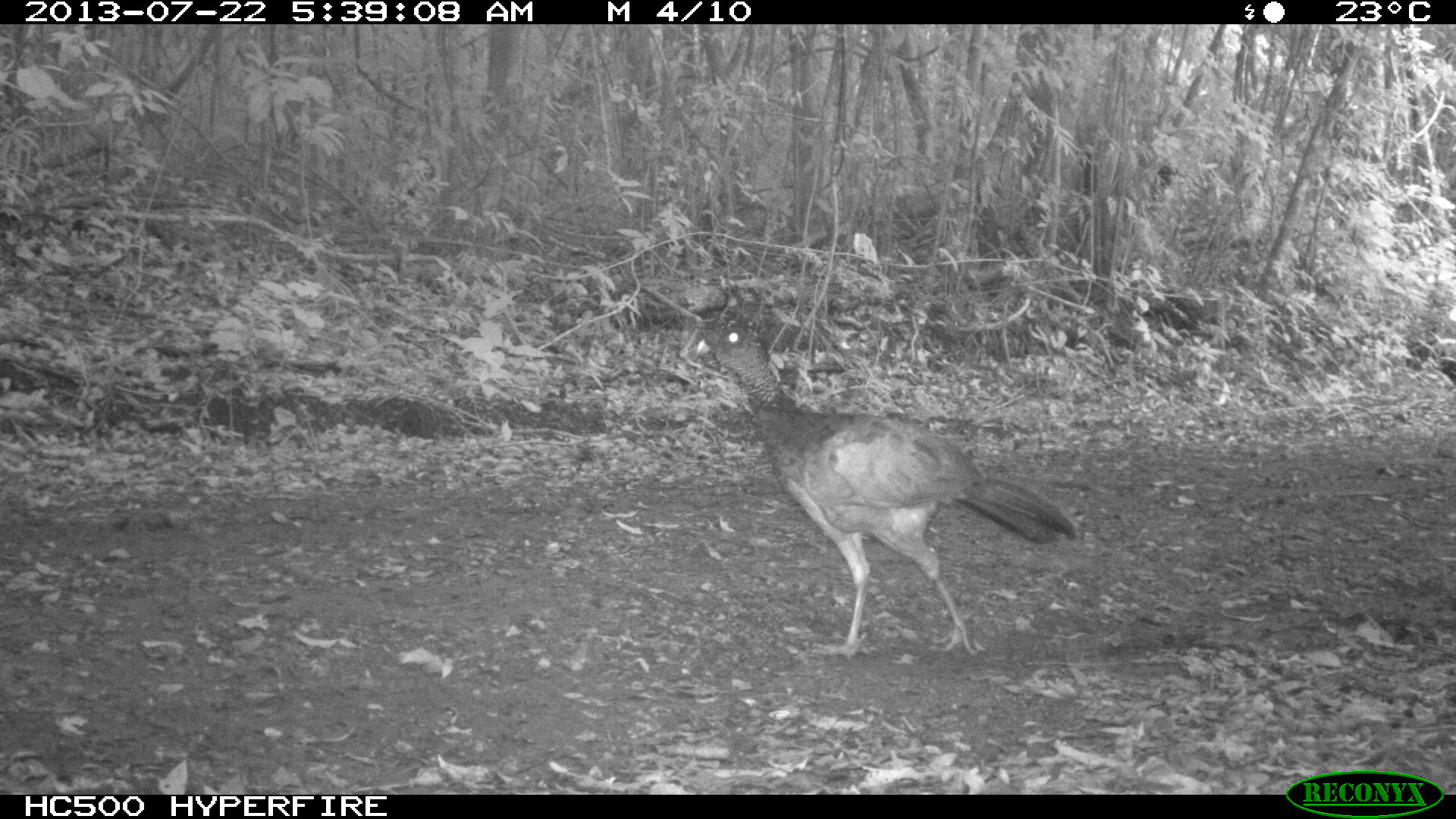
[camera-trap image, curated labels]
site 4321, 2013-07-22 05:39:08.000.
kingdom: Animalia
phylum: Chordata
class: Aves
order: Galliformes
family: Cracidae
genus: Crax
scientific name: Crax rubra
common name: great curassow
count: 1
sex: female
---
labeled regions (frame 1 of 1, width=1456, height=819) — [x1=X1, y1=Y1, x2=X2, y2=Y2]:
crax rubra: [x1=692, y1=325, x2=1080, y2=659]